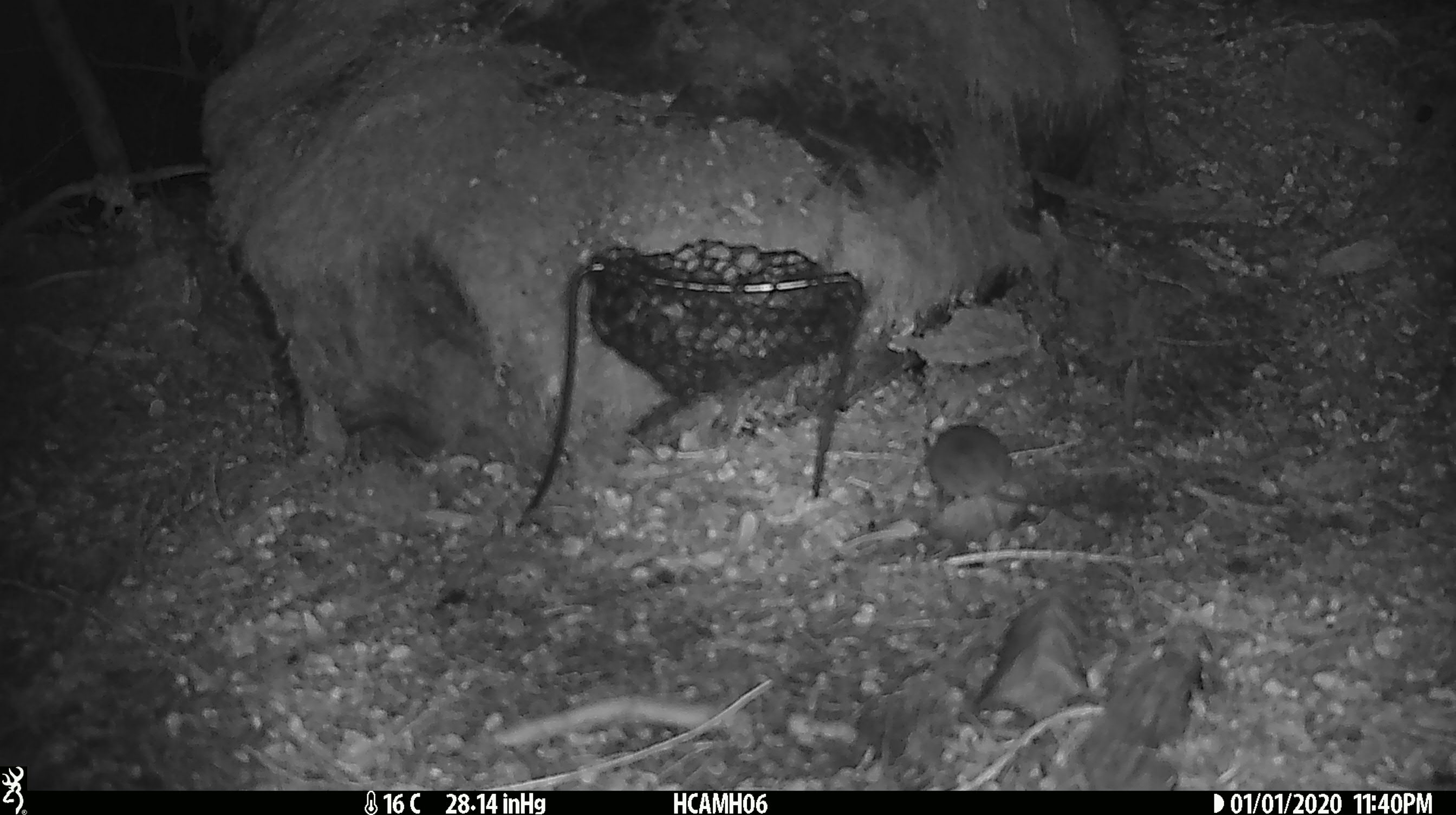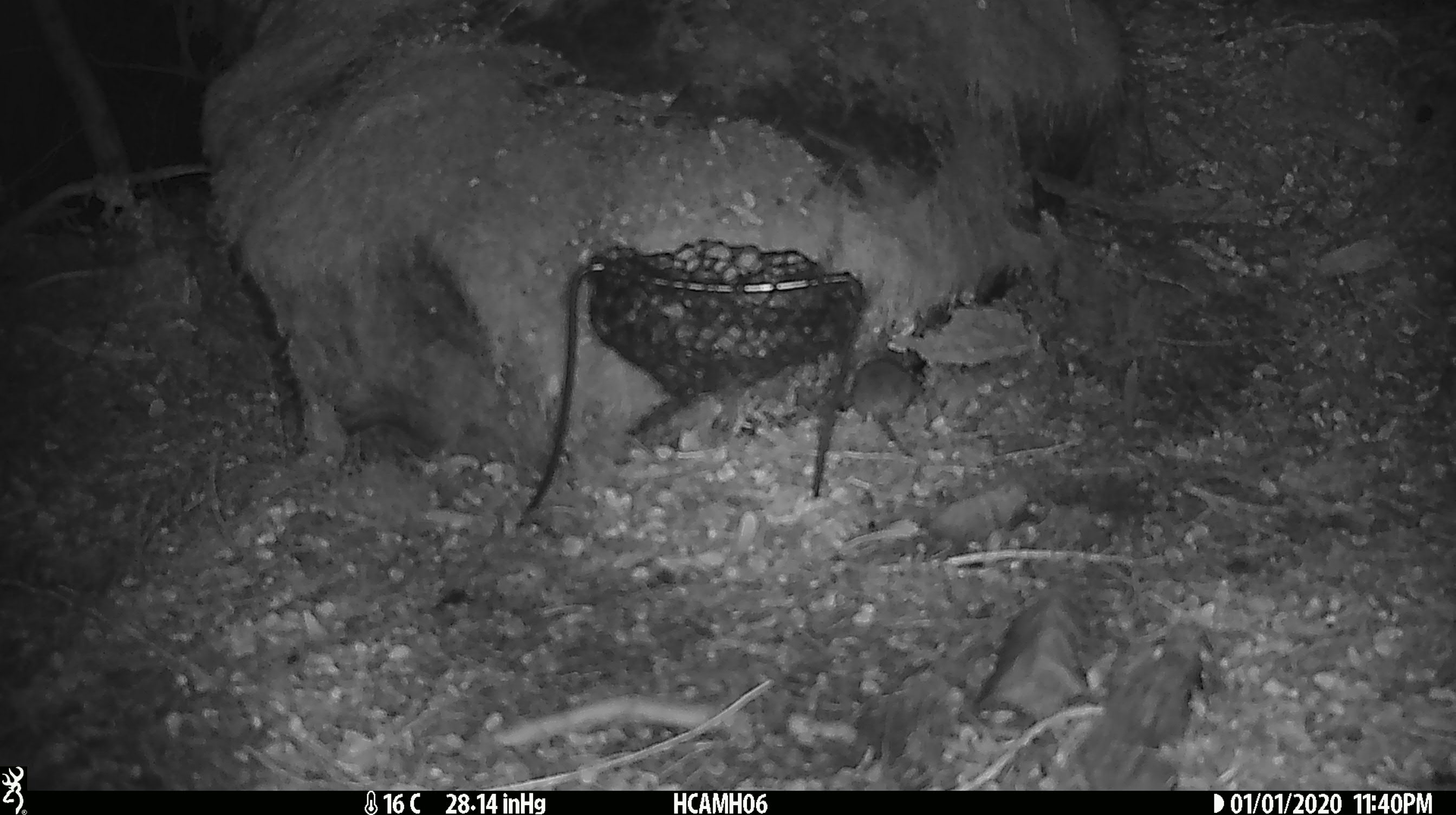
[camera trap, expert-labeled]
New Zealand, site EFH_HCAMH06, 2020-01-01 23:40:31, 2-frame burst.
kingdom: Animalia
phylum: Chordata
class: Mammalia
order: Rodentia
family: Muridae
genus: Mus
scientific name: Mus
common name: mouse